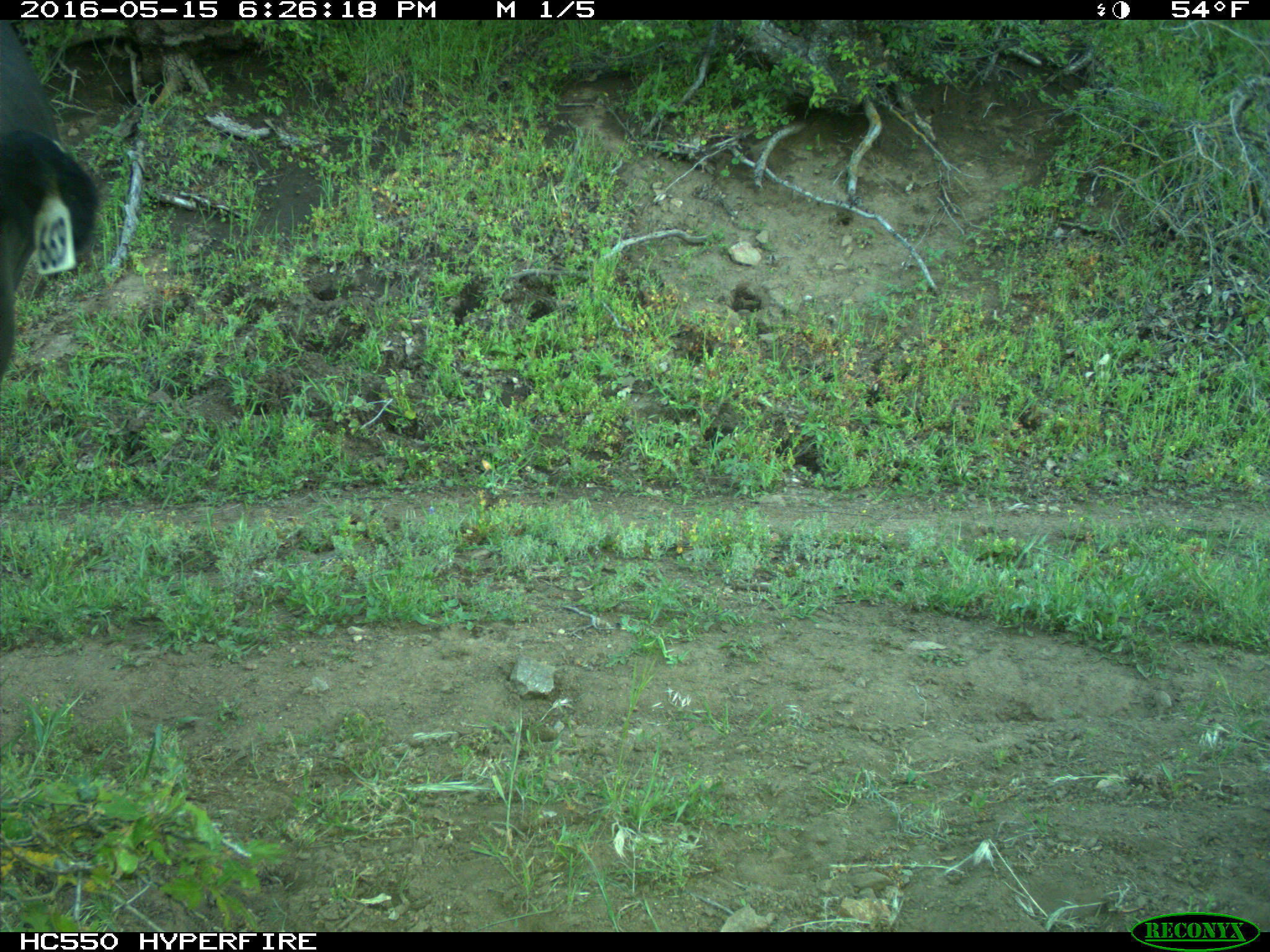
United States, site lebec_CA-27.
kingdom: Animalia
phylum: Chordata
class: Mammalia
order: Artiodactyla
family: Bovidae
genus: Bos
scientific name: Bos taurus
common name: domestic cow